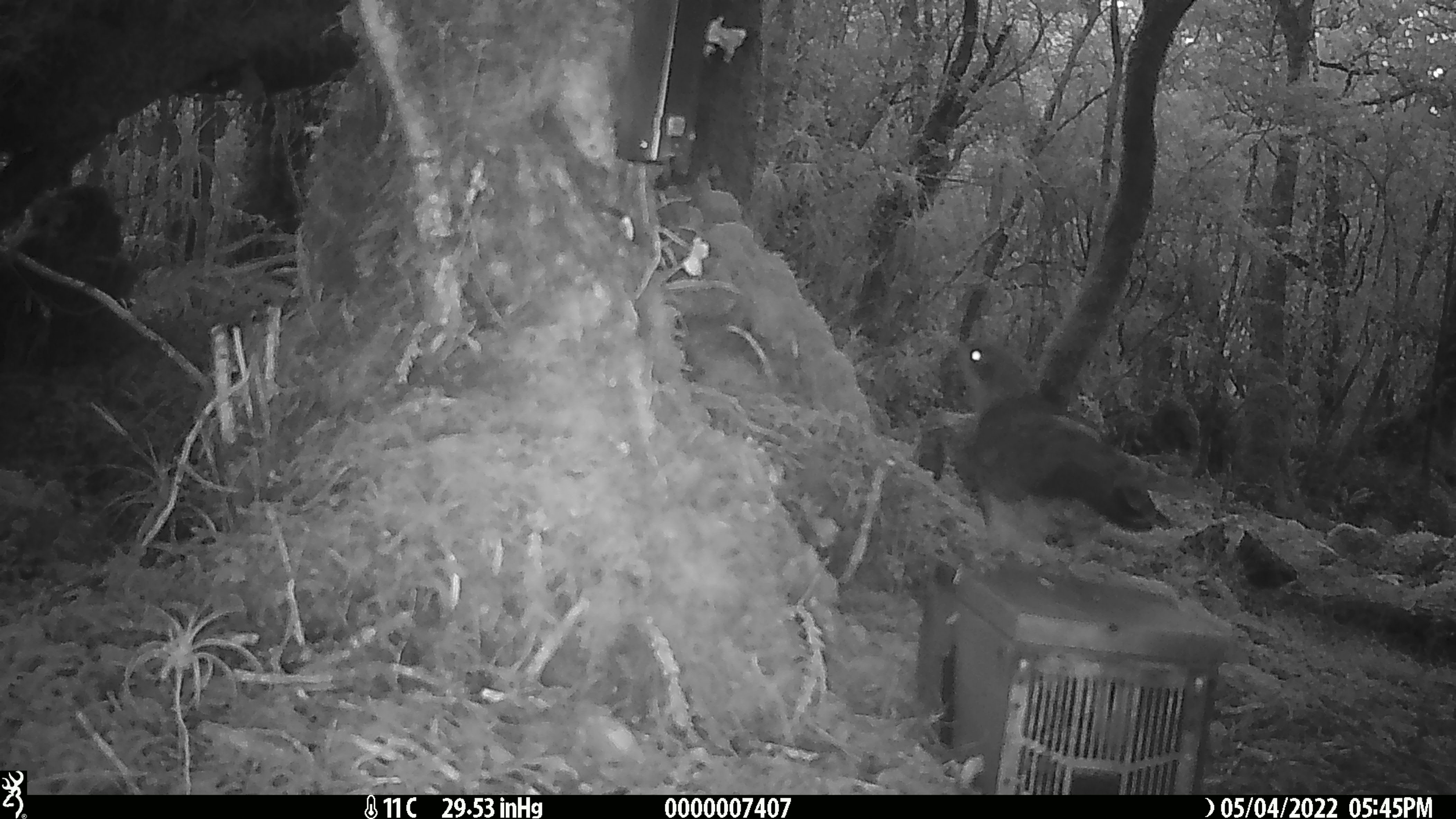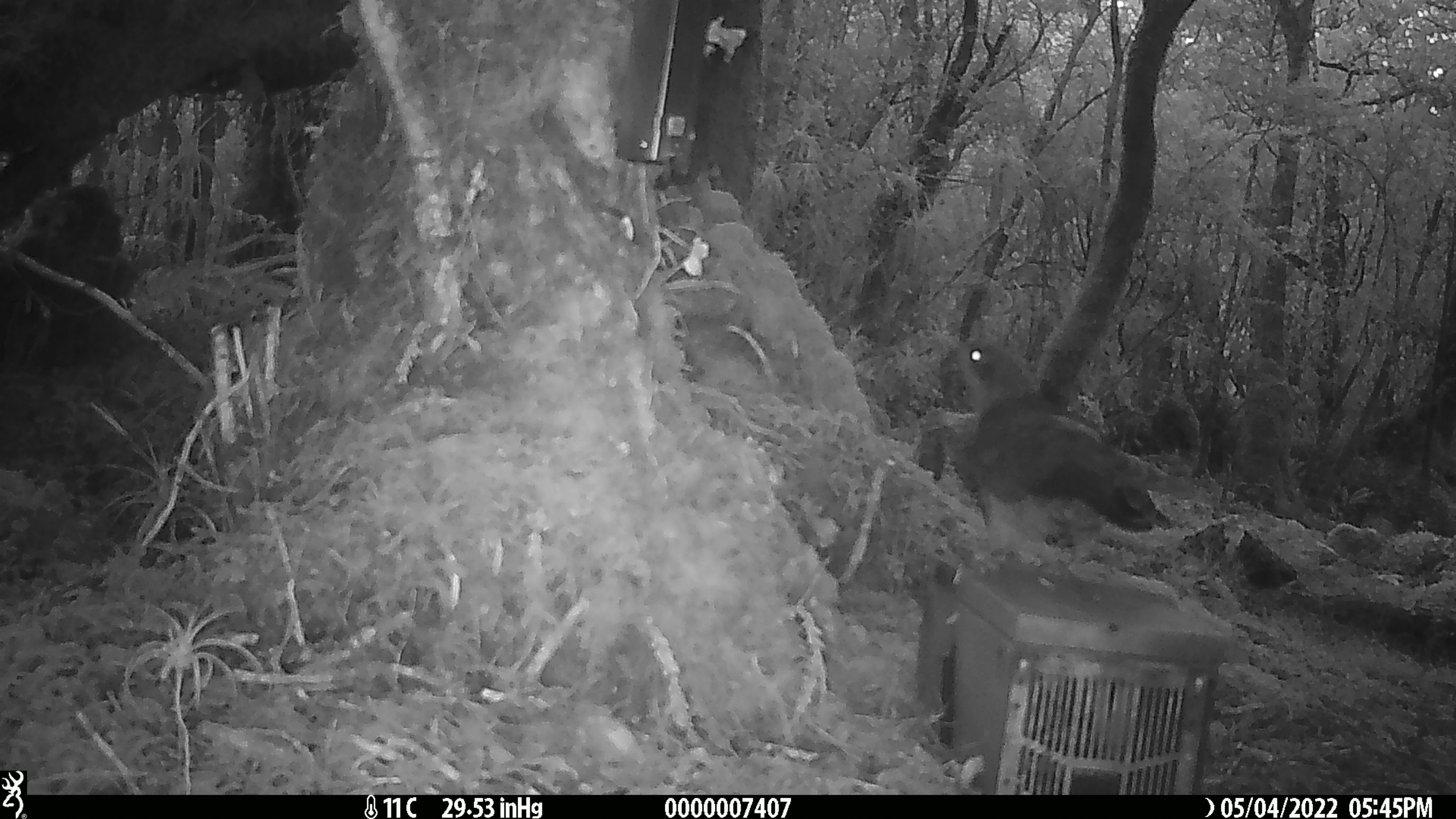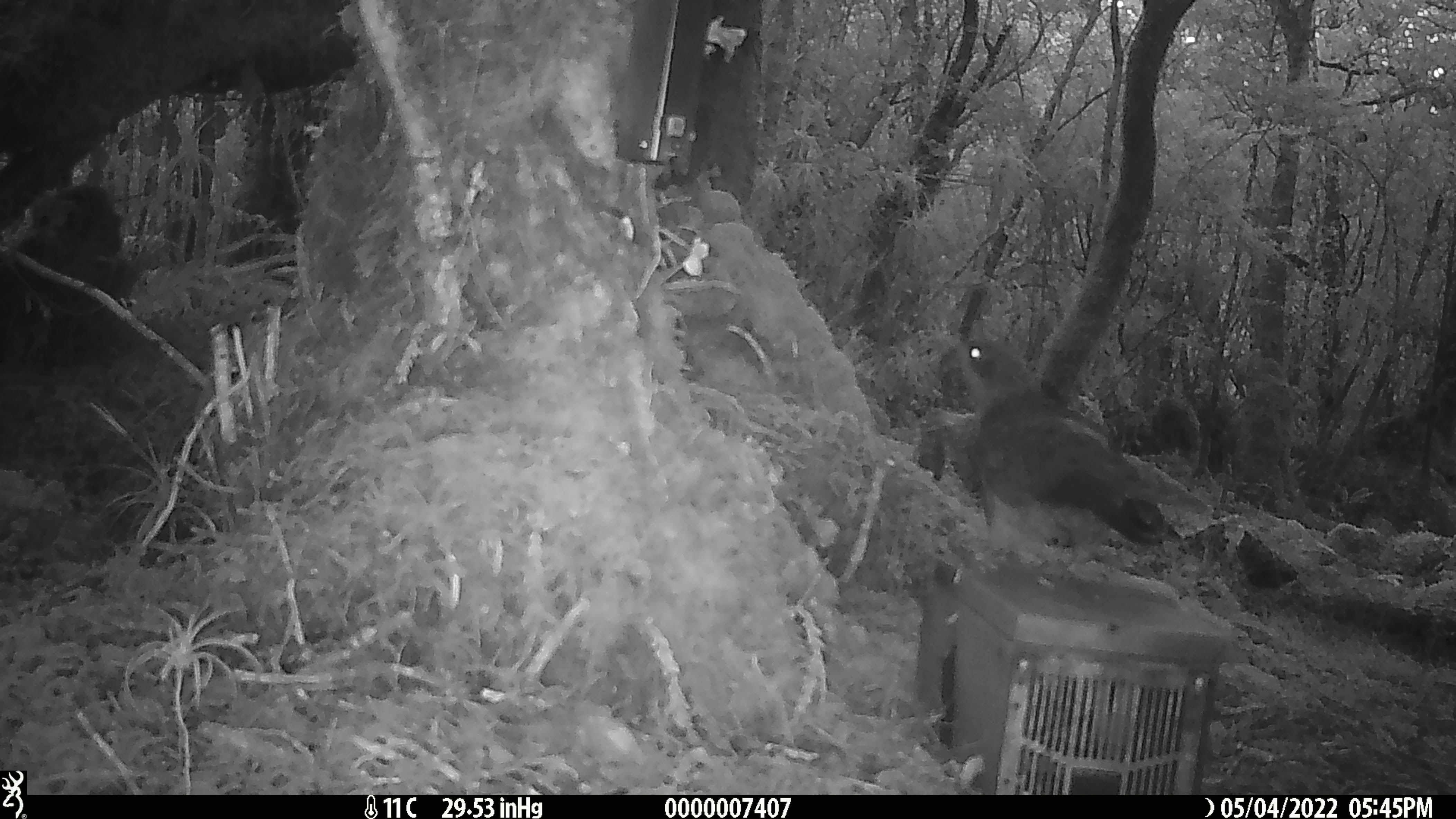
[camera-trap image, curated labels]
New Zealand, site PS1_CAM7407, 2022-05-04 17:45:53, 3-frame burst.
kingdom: Animalia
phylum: Chordata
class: Aves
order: Psittaciformes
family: Strigopidae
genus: Nestor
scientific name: Nestor notabilis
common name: kea